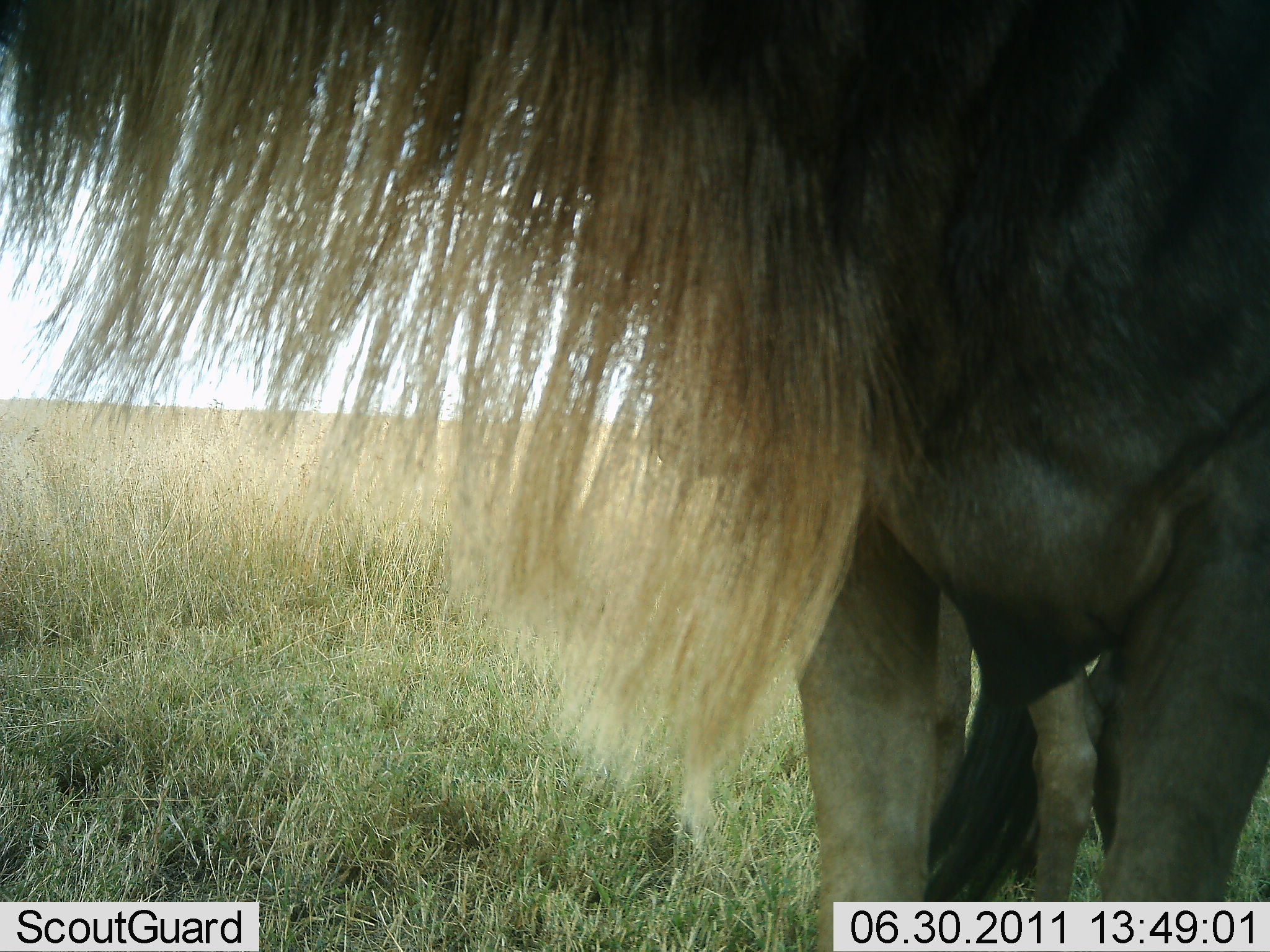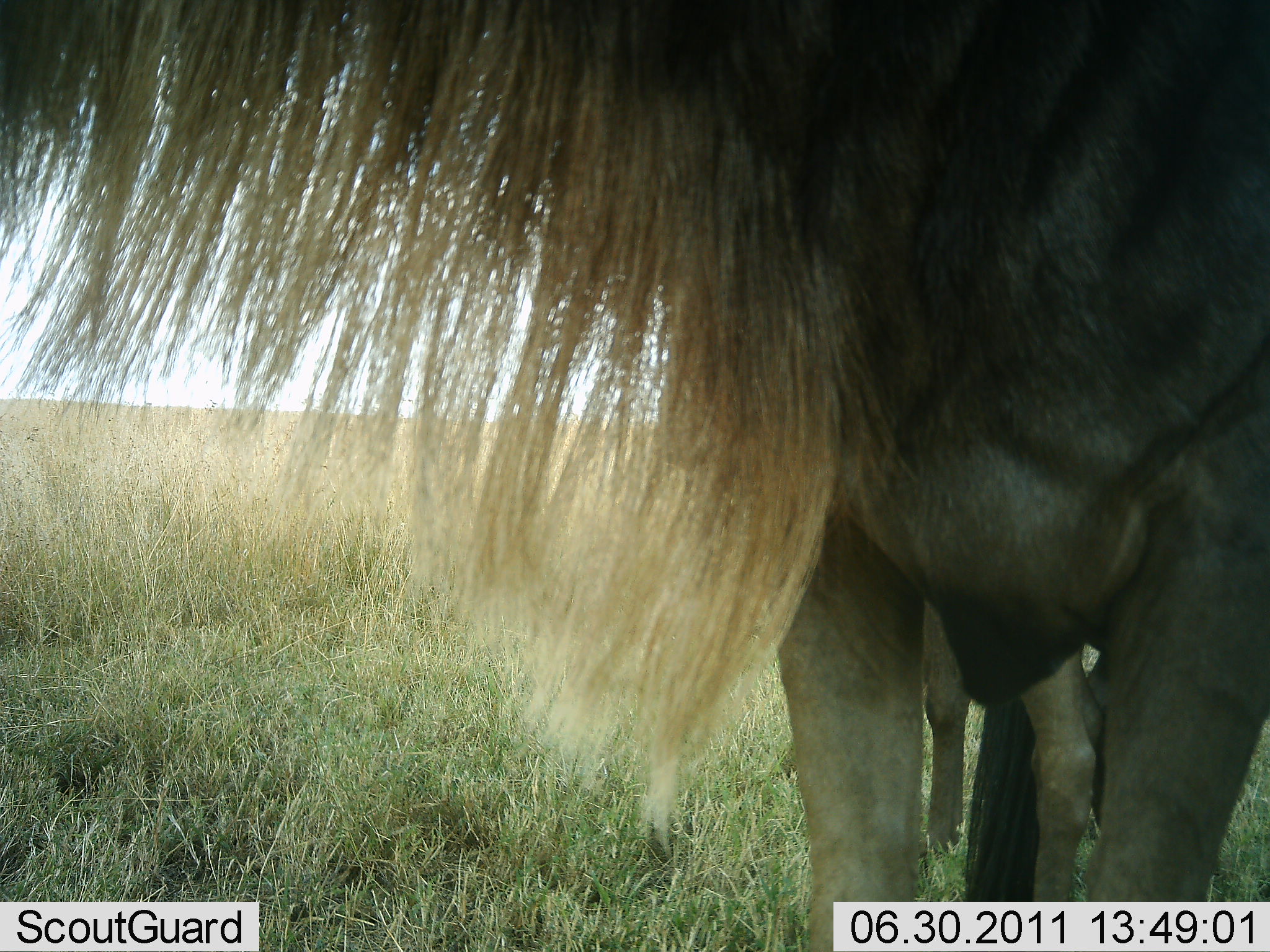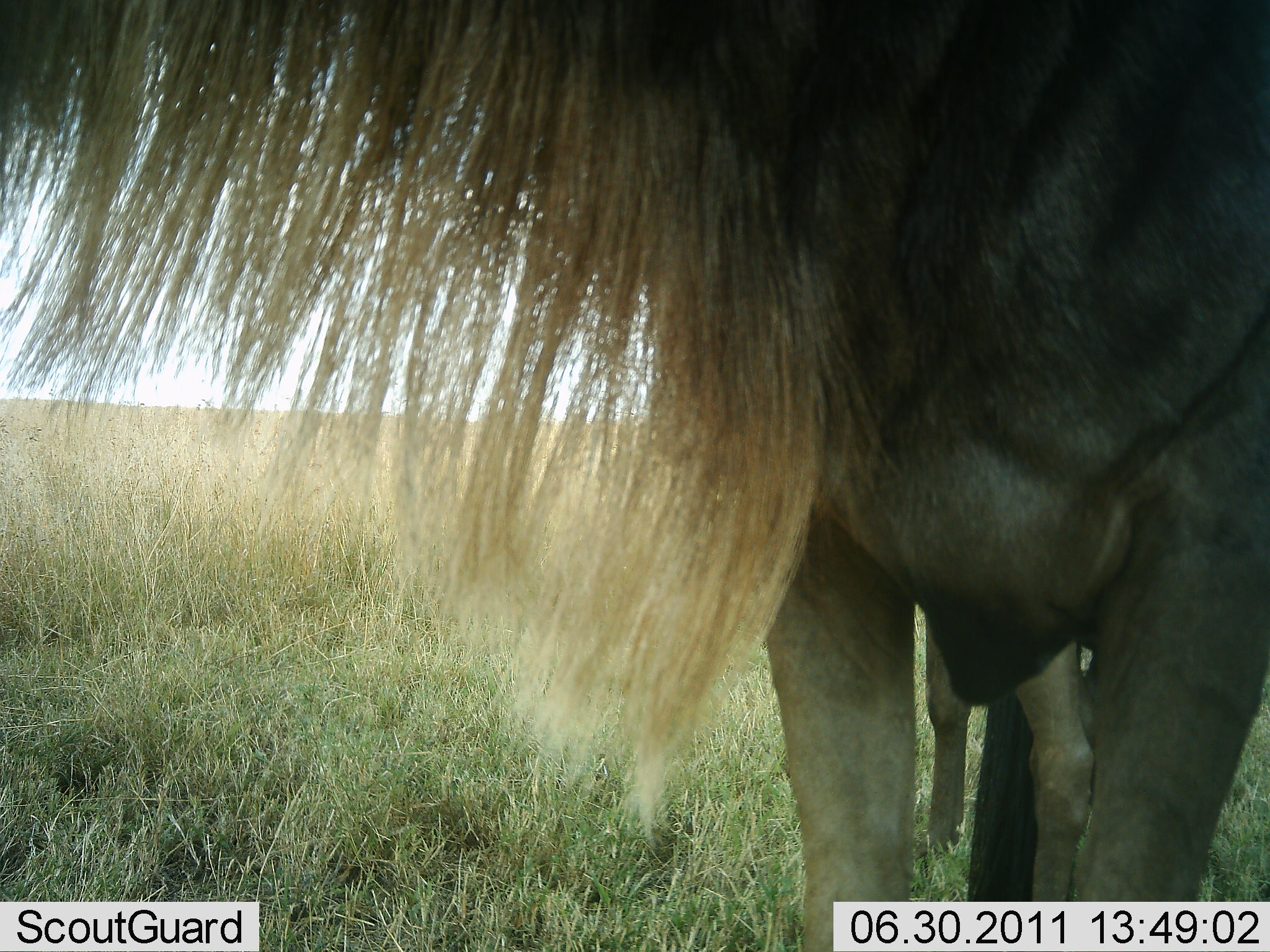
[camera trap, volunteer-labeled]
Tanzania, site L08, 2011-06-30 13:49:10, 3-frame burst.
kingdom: Animalia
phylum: Chordata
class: Mammalia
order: Artiodactyla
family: Bovidae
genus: Connochaetes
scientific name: Connochaetes taurinus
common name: blue wildebeest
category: wildebeest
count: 1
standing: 91%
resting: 9%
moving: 0%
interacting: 0%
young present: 0%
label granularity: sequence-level